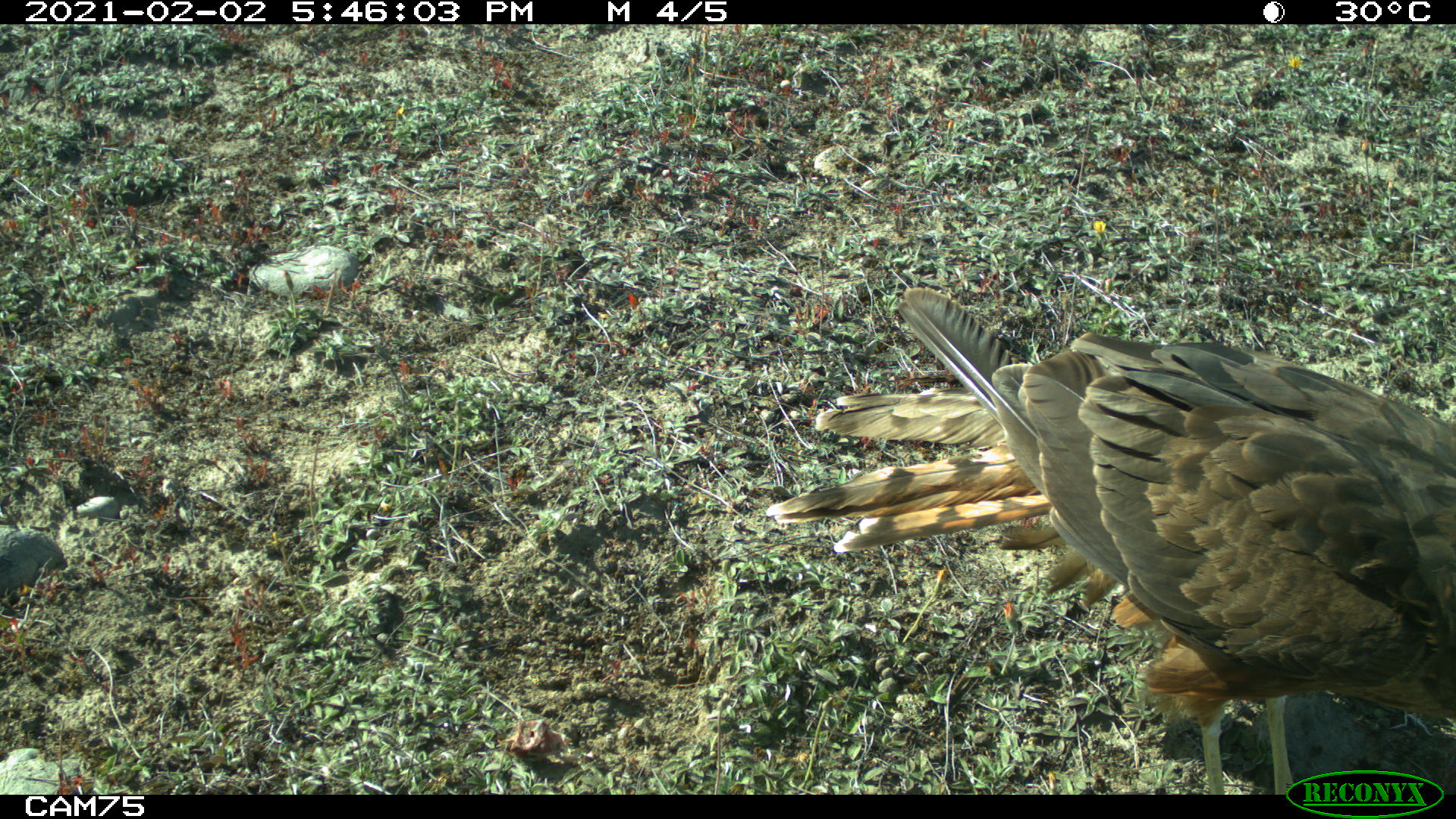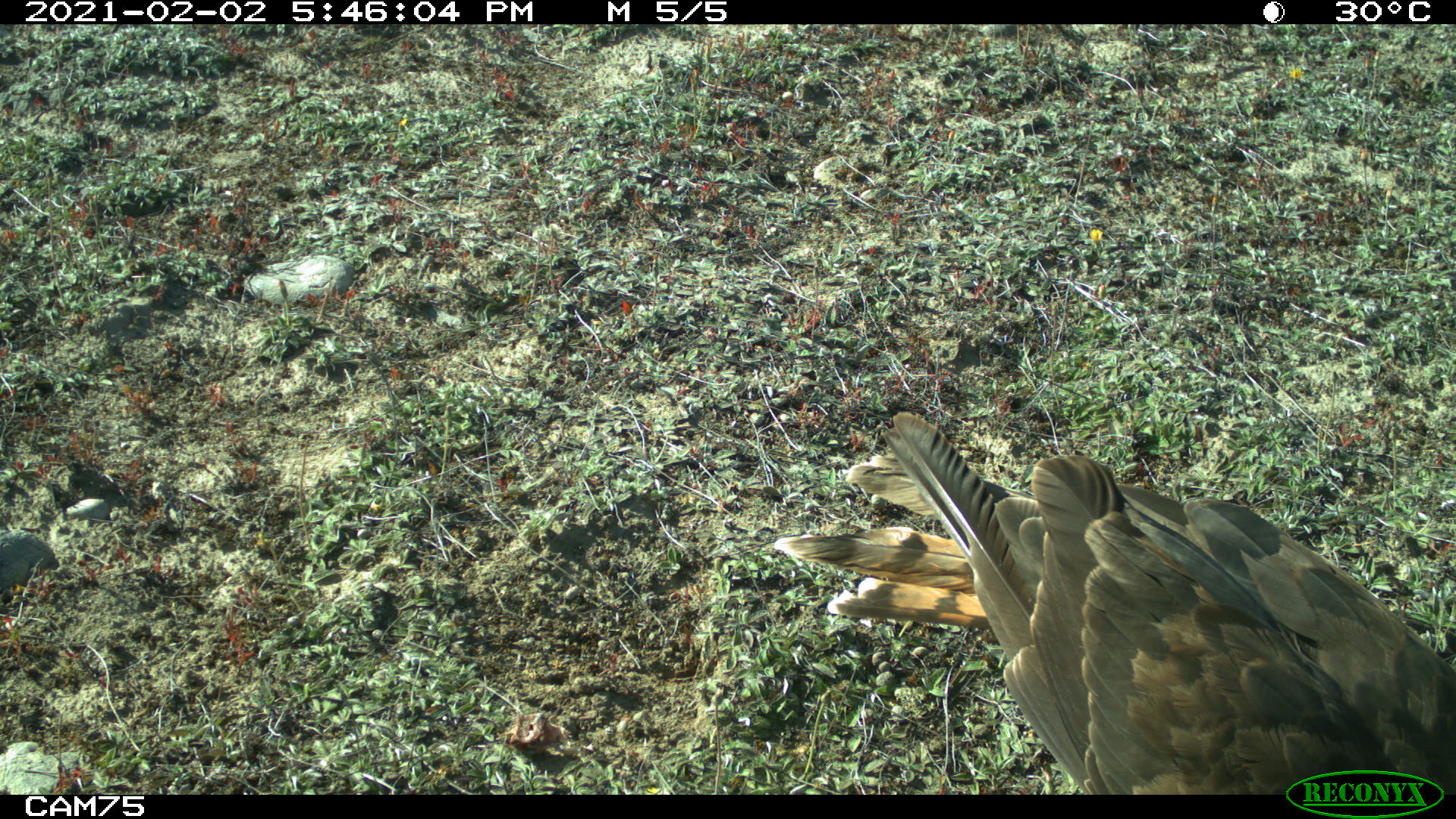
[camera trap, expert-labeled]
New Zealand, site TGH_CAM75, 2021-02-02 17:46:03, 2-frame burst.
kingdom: Animalia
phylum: Chordata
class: Aves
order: Accipitriformes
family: Accipitridae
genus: Circus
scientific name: Circus approximans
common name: swamp harrier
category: harrier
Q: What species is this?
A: Harrier (swamp harrier) (Circus approximans).